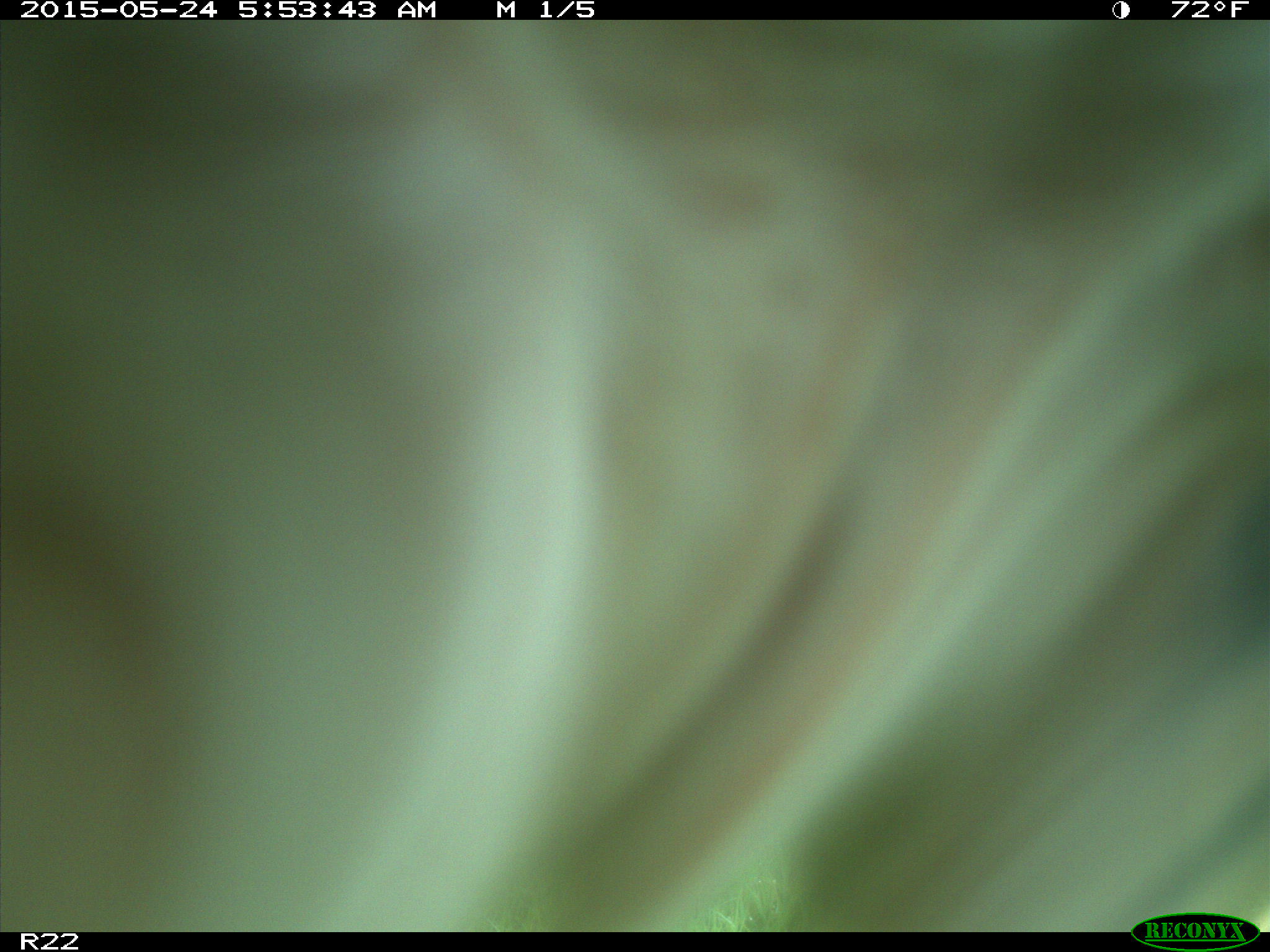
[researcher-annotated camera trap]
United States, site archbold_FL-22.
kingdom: Animalia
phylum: Chordata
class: Mammalia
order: Artiodactyla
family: Bovidae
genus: Bos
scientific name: Bos taurus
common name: domestic cow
Bos taurus (domestic cow).